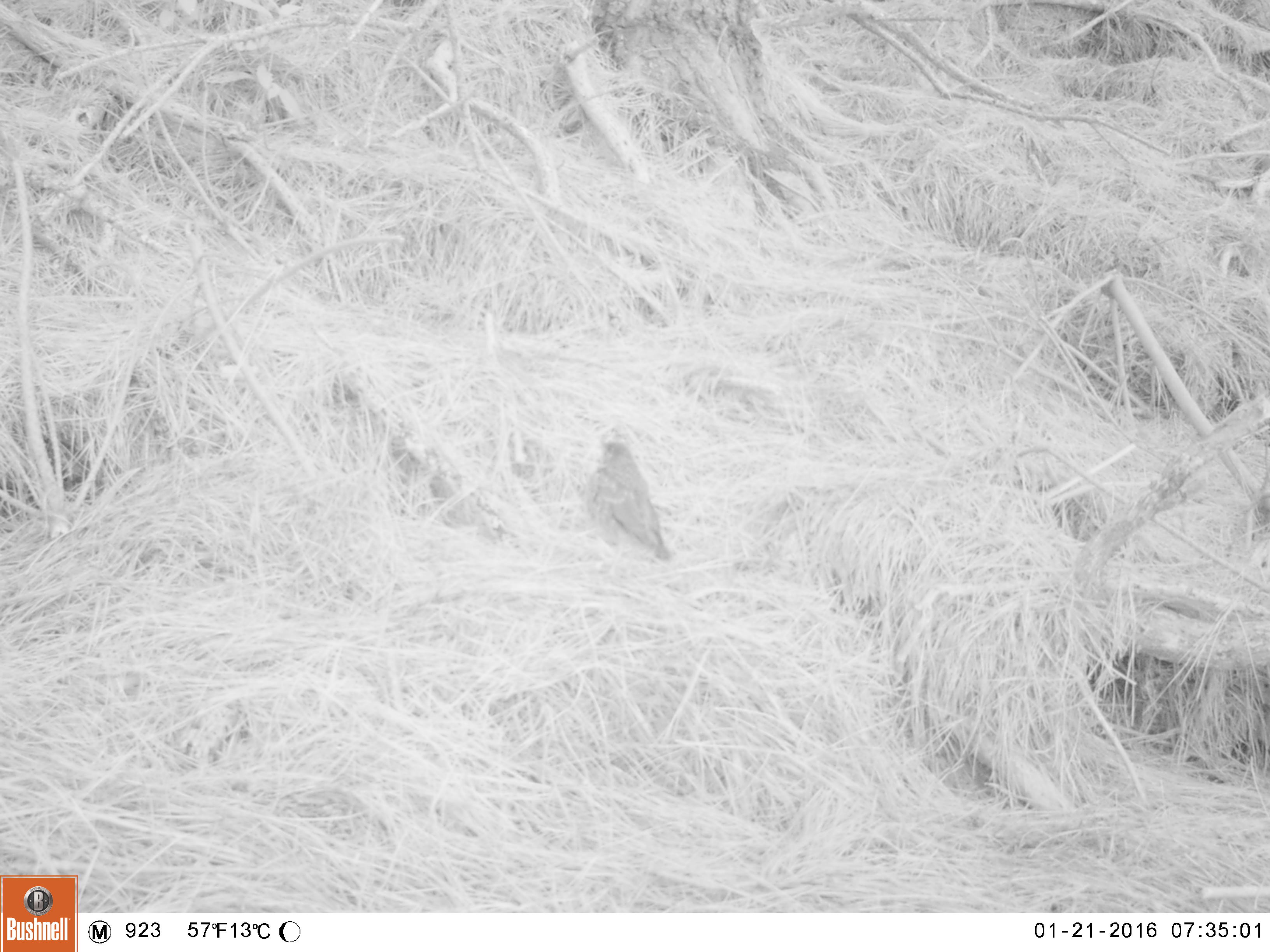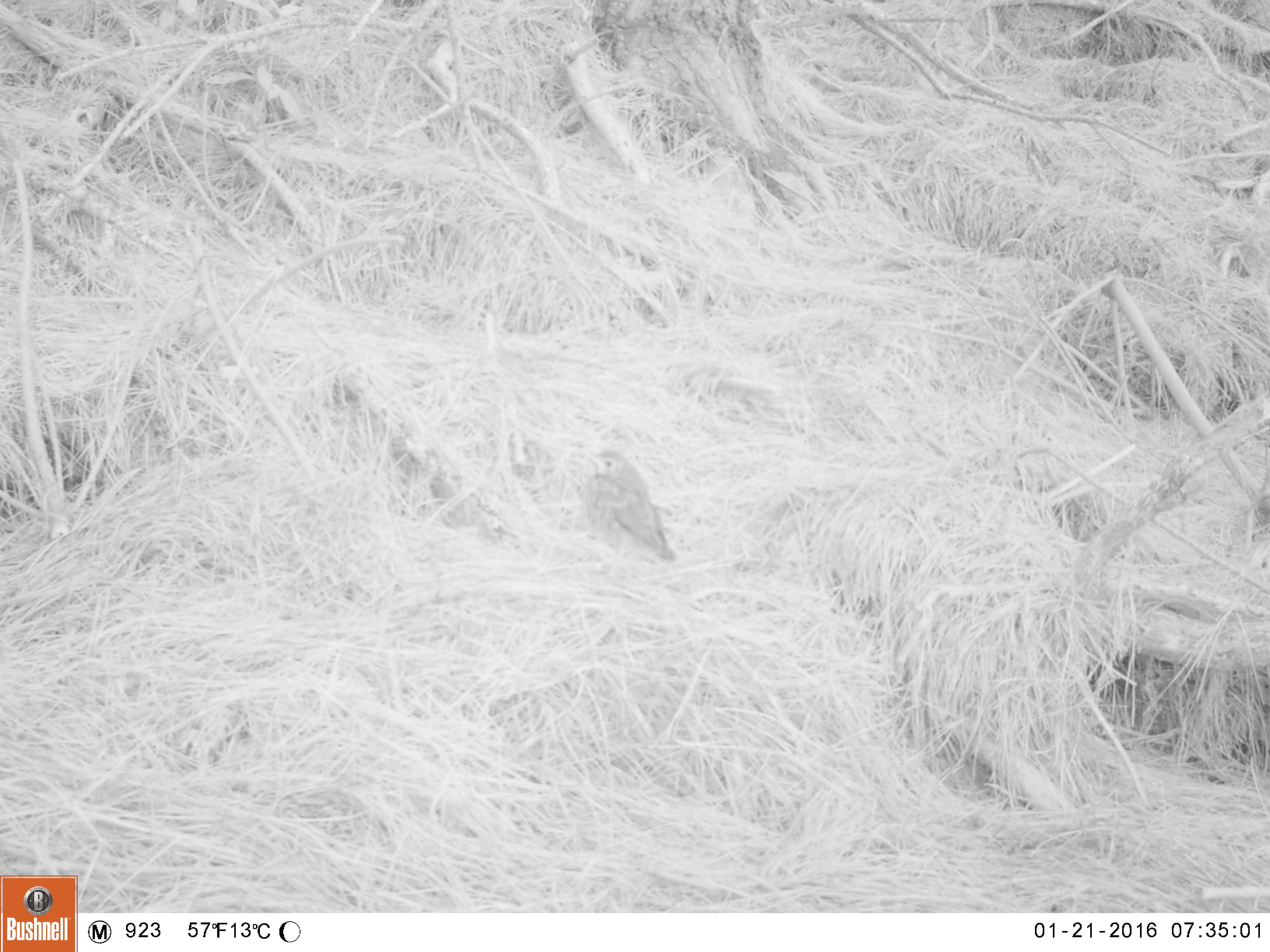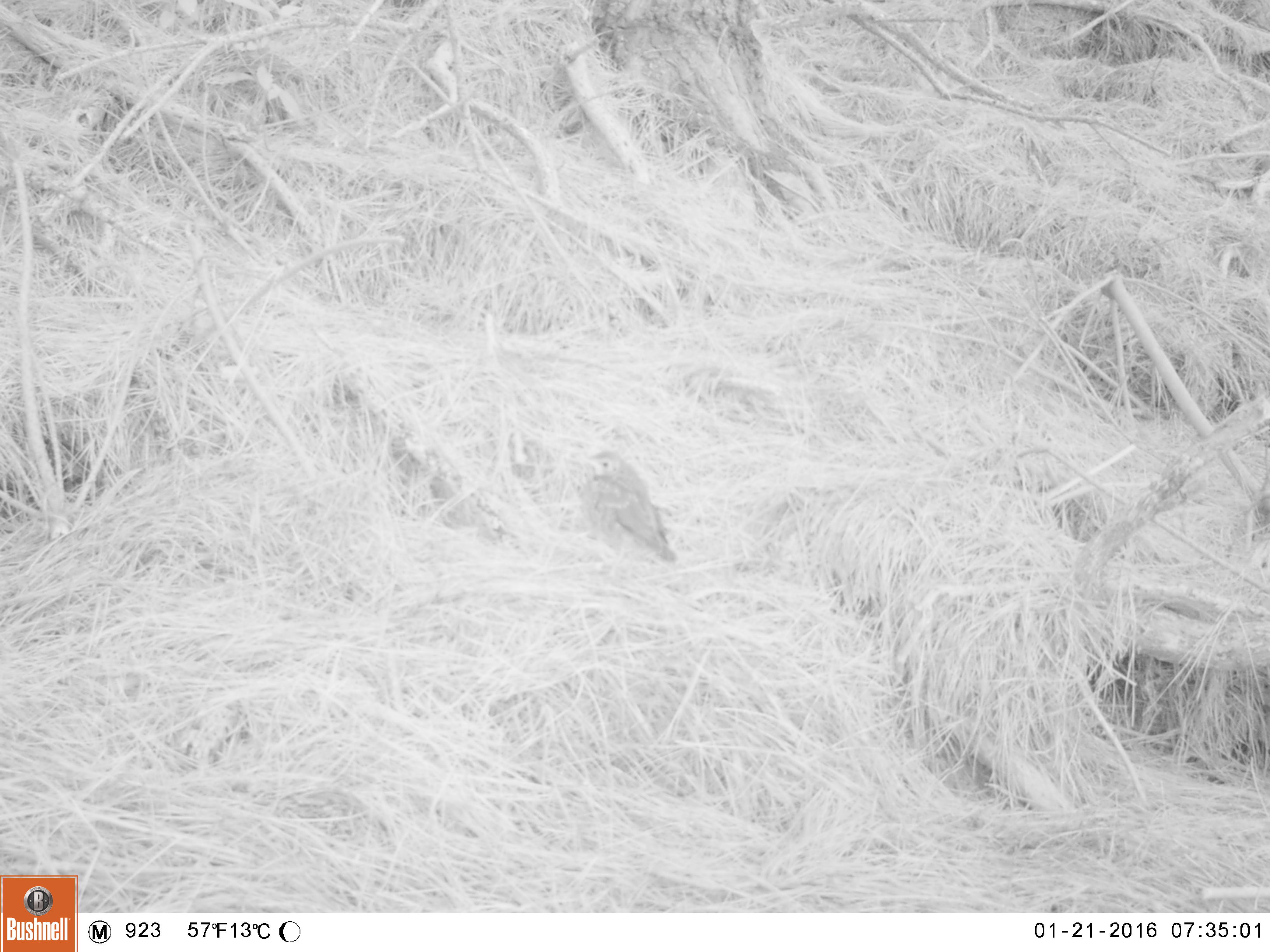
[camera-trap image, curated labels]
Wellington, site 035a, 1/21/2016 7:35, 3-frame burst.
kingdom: Animalia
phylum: Chordata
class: Aves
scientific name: Aves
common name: bird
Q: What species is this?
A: Bird (Aves).